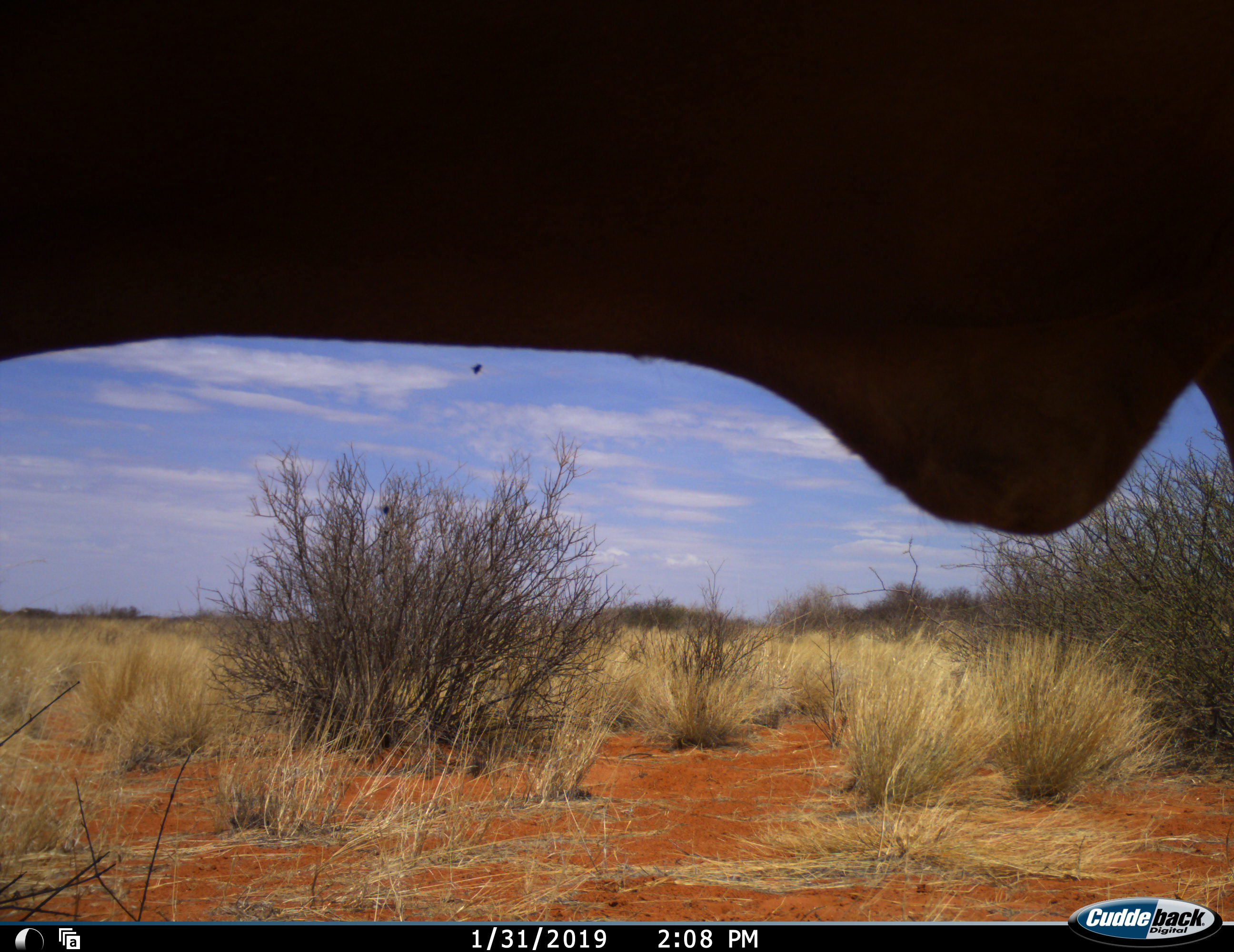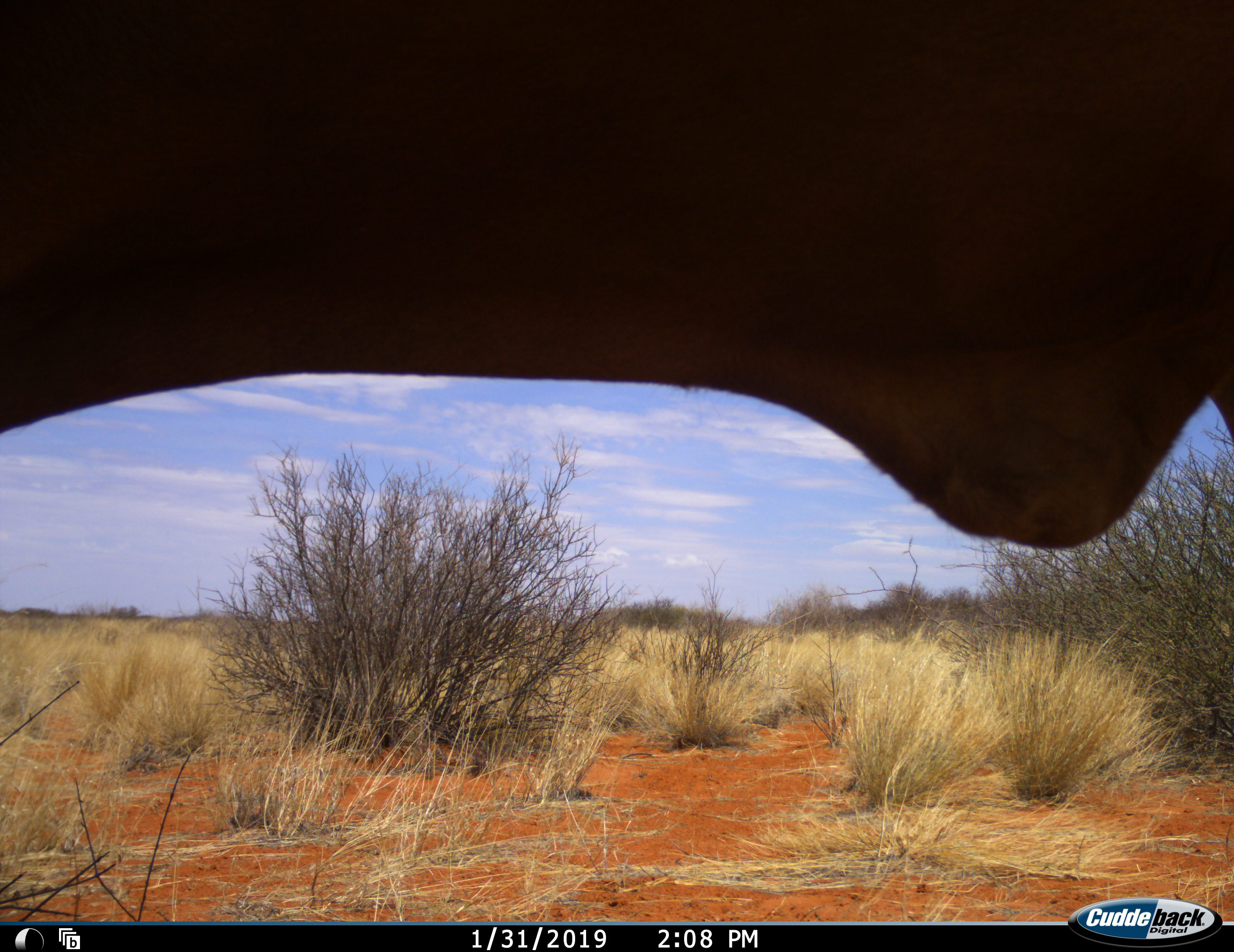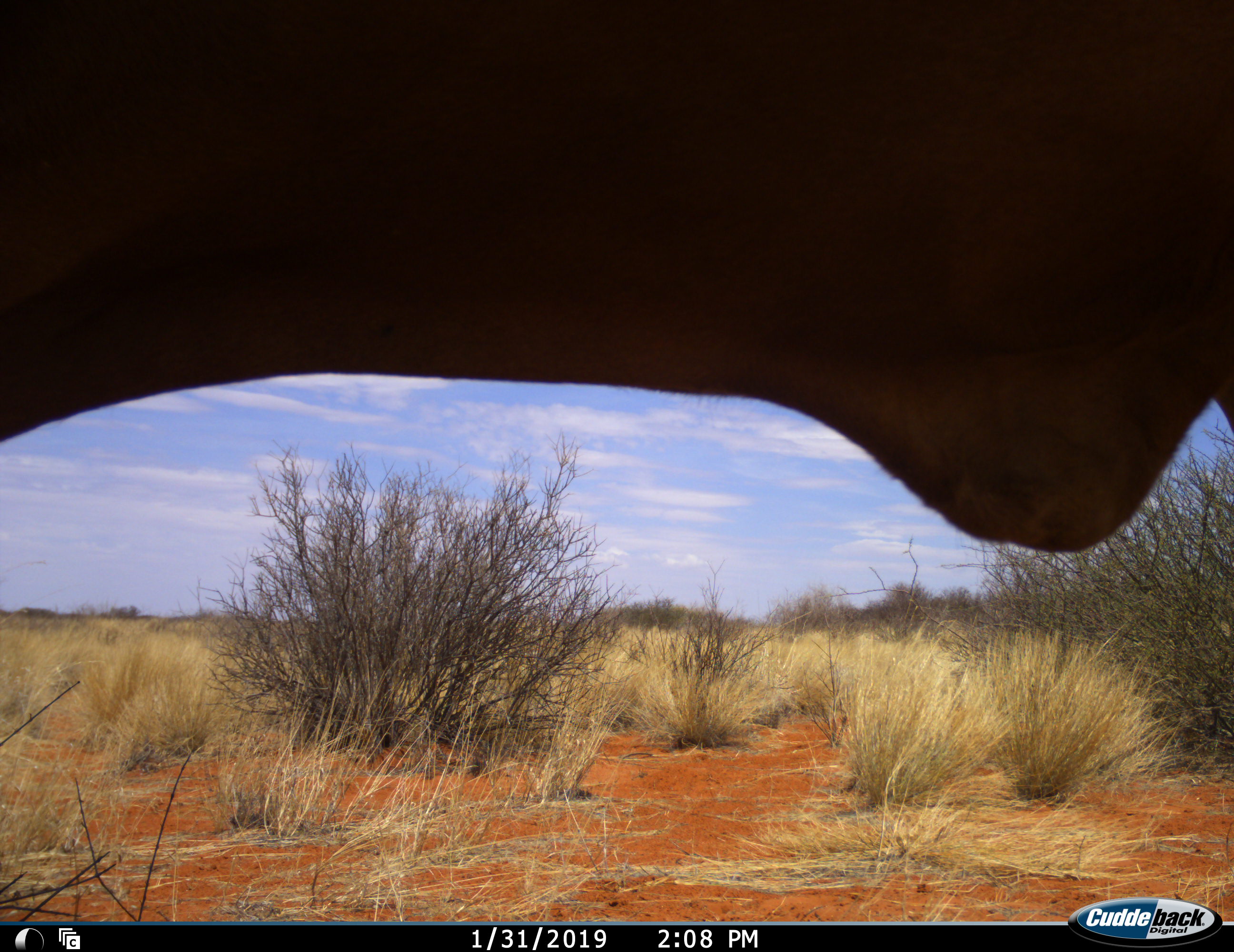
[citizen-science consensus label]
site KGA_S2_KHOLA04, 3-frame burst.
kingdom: Animalia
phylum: Chordata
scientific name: Vertebrata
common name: domestic animal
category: domesticanimal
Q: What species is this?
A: Domesticanimal (domestic animal) (Vertebrata).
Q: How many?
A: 1.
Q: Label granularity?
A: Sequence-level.